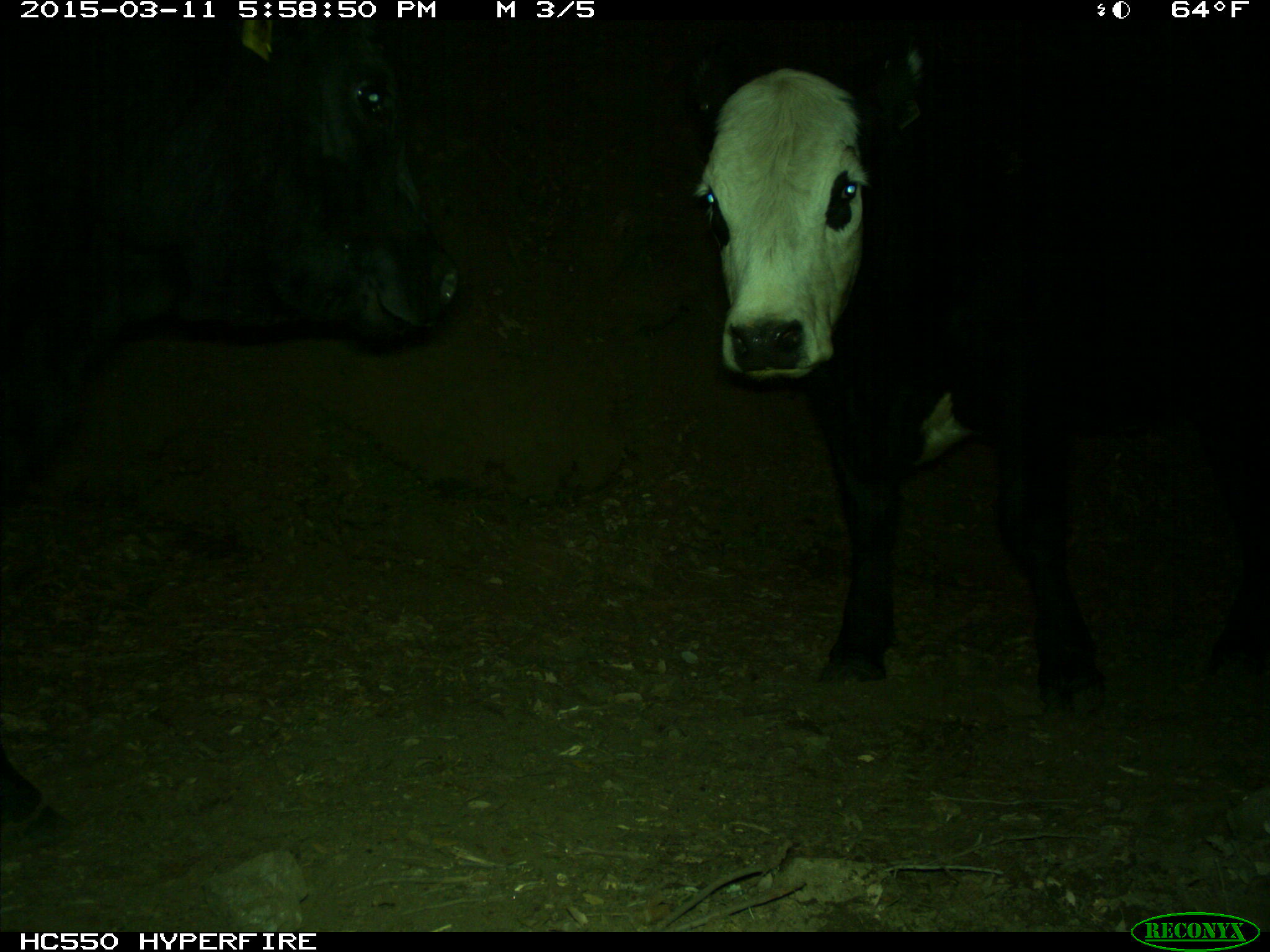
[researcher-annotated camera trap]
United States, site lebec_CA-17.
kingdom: Animalia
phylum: Chordata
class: Mammalia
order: Artiodactyla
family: Bovidae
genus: Bos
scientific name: Bos taurus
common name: domestic cow